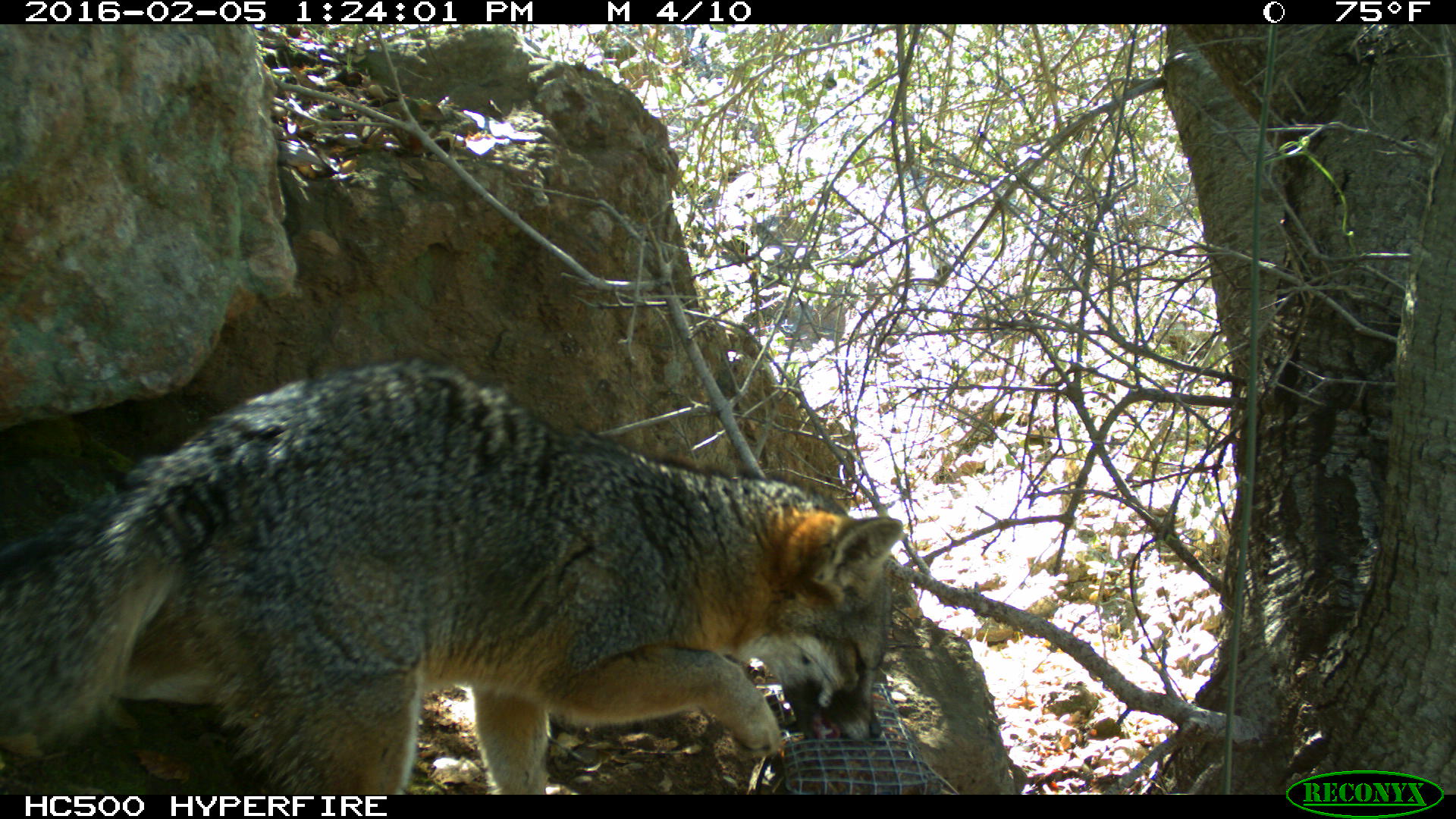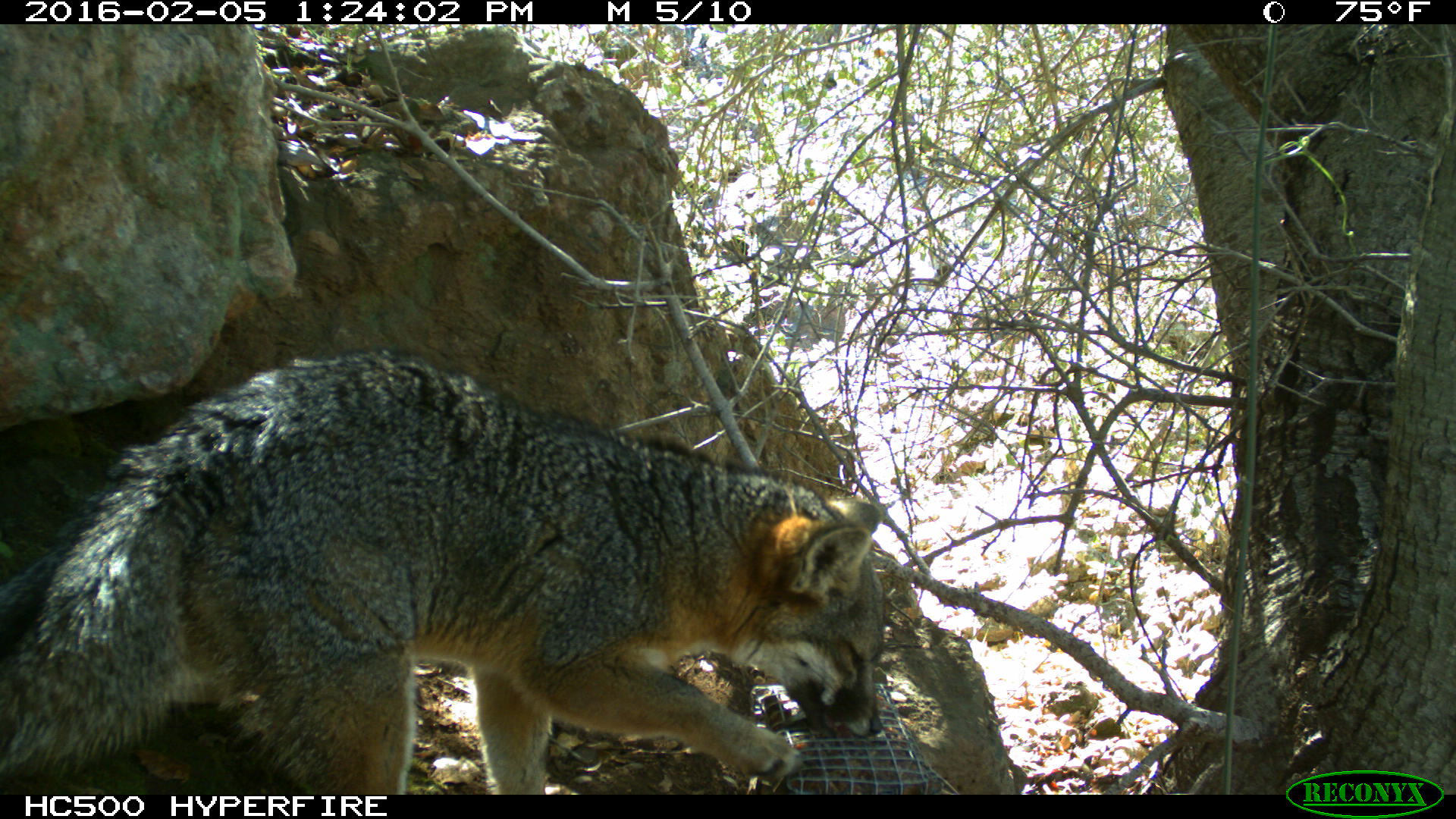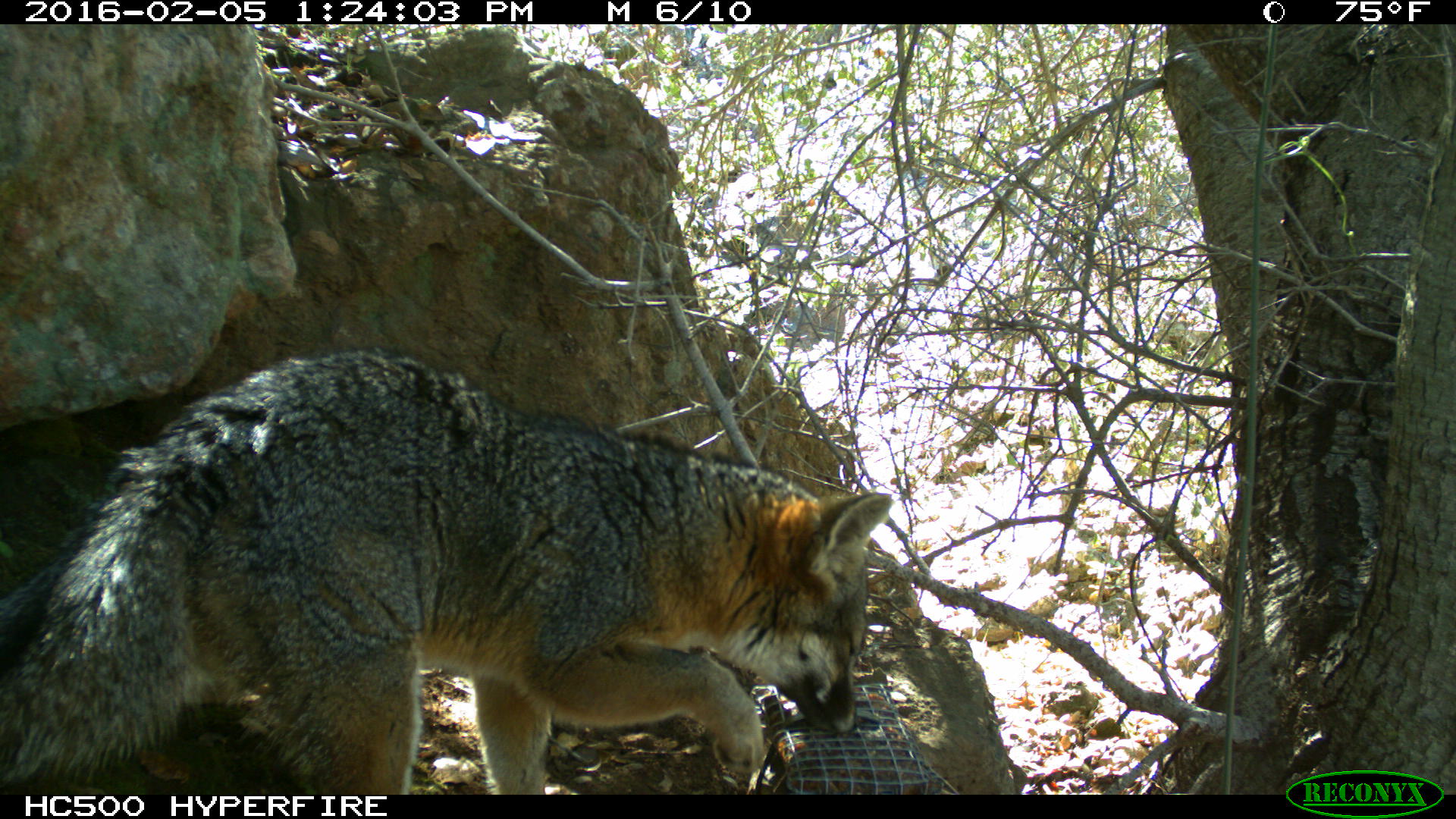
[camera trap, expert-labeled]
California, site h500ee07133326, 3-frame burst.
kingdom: Animalia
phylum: Chordata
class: Mammalia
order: Carnivora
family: Canidae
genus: Urocyon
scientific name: Urocyon littoralis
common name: island fox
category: fox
Fox (island fox) (Urocyon littoralis).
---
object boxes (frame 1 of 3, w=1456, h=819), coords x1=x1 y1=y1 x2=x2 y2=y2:
fox: x1=0 y1=356 x2=904 y2=792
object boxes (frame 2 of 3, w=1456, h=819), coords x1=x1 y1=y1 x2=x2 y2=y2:
fox: x1=0 y1=347 x2=885 y2=794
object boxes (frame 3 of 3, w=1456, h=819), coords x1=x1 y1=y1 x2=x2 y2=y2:
fox: x1=0 y1=348 x2=890 y2=794